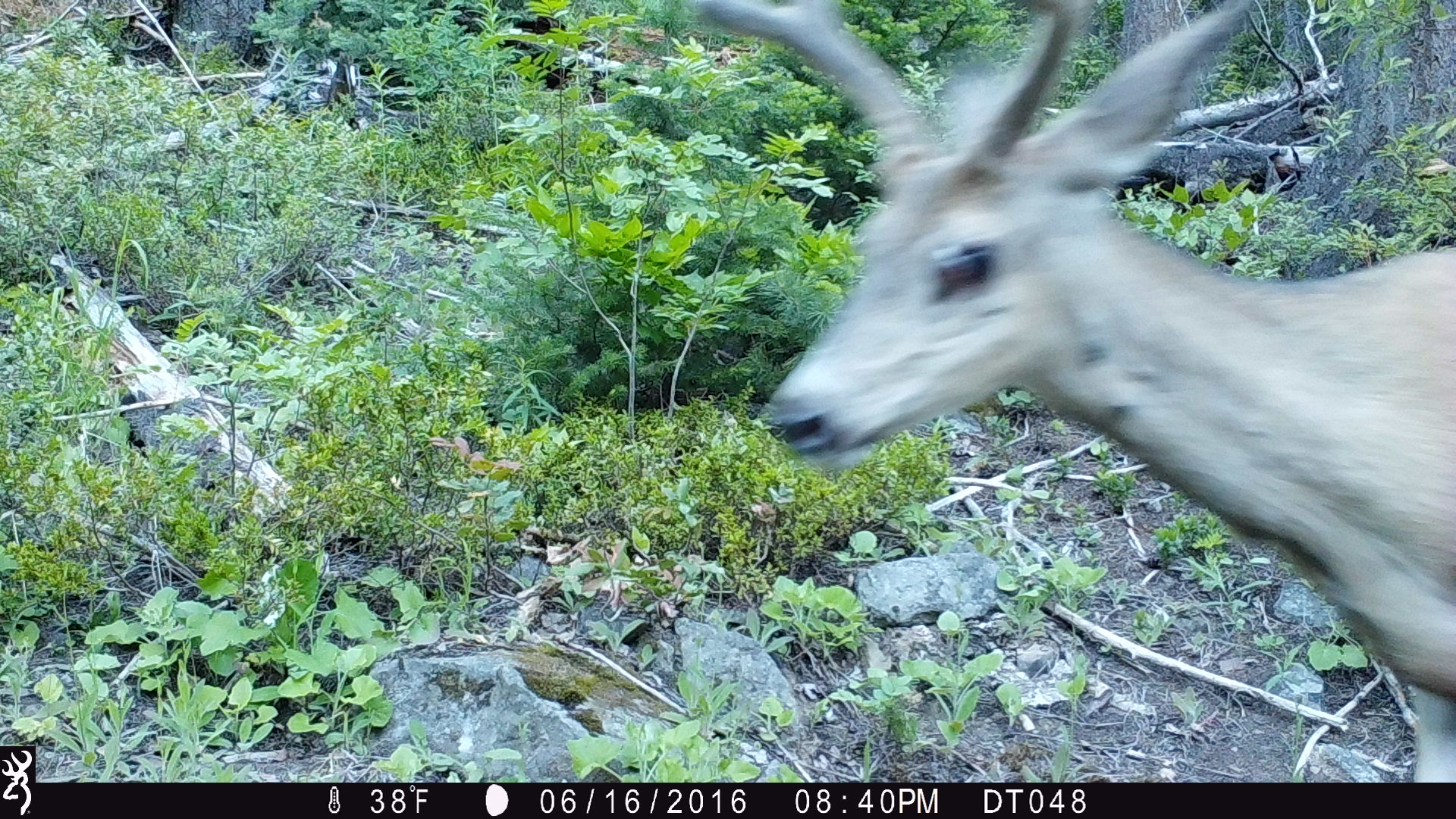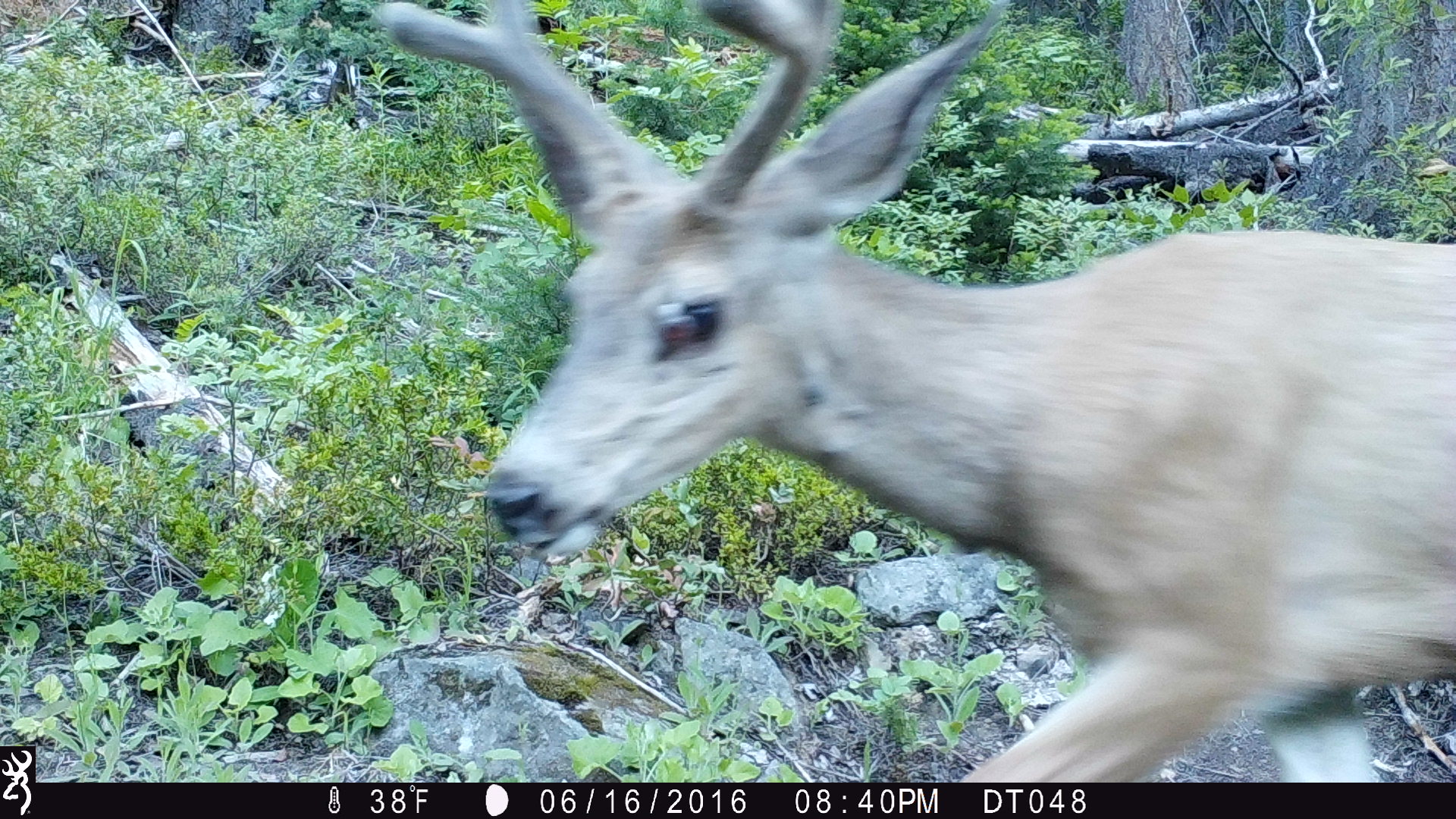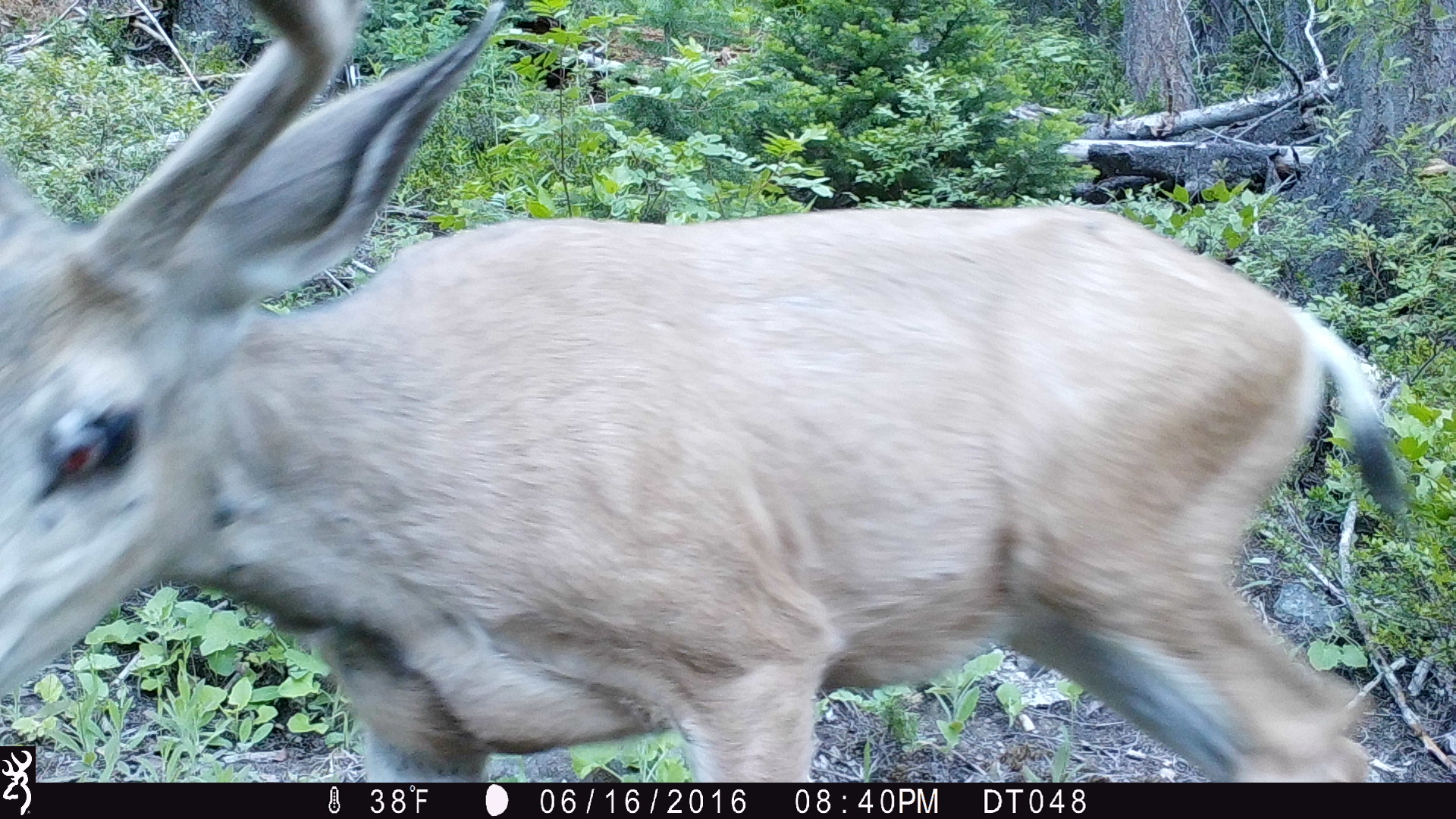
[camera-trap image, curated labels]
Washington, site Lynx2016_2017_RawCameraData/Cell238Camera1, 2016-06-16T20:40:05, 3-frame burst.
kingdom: Animalia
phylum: Chordata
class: Mammalia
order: Artiodactyla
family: Cervidae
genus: Odocoileus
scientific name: Odocoileus hemionus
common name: mule deer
Odocoileus hemionus (mule deer). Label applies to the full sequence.